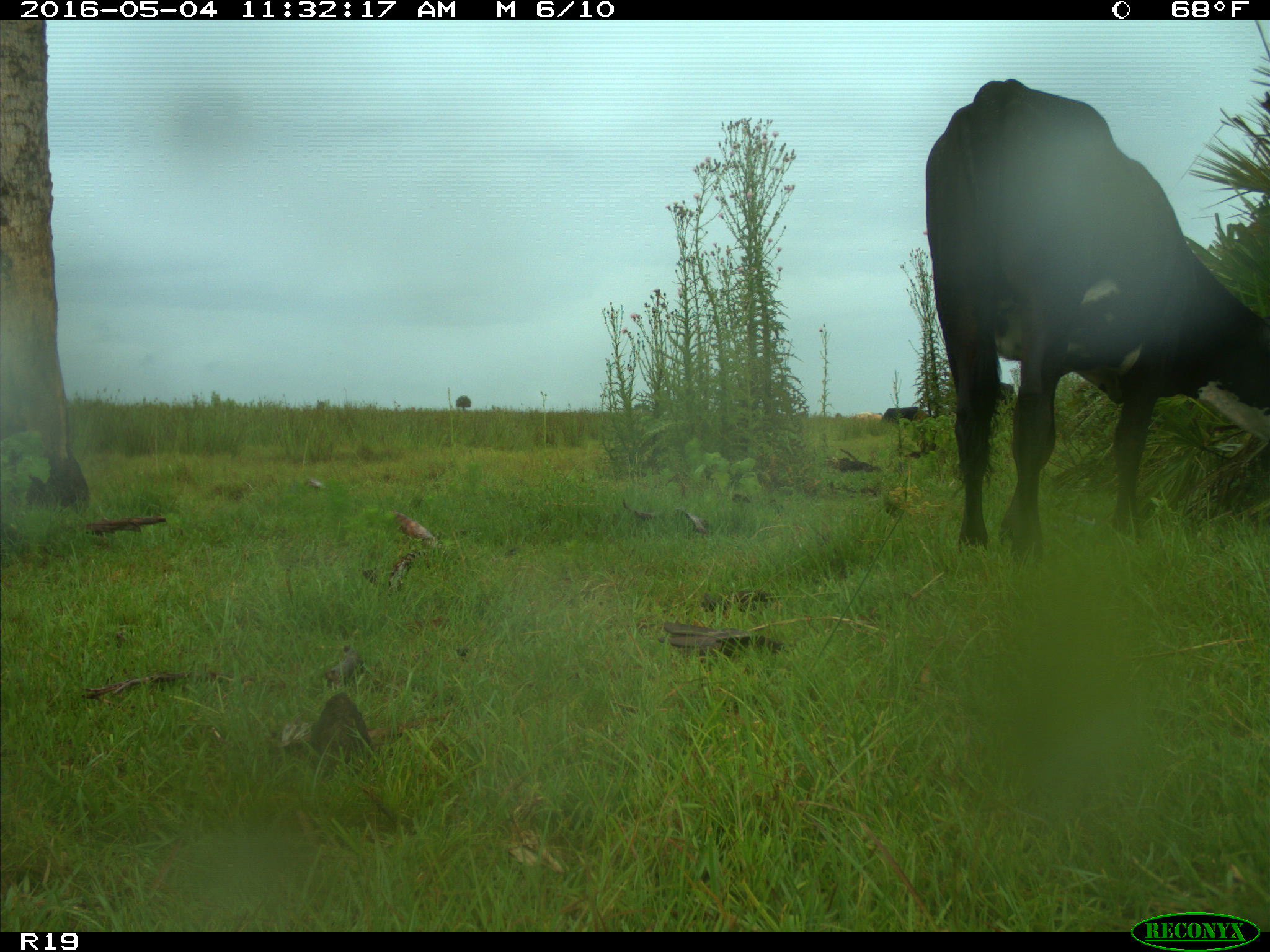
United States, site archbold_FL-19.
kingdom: Animalia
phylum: Chordata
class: Mammalia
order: Artiodactyla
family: Bovidae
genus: Bos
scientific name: Bos taurus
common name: domestic cow